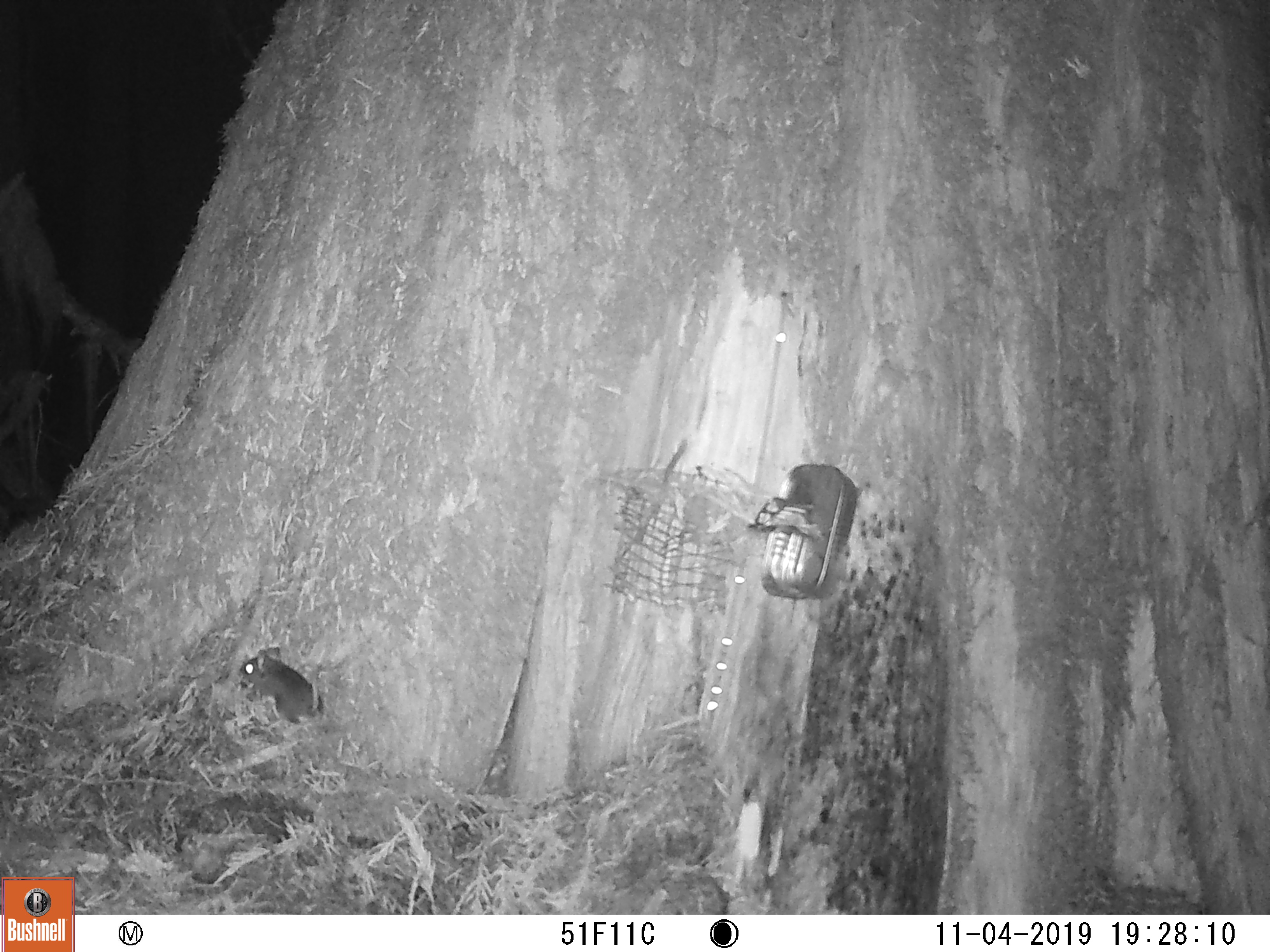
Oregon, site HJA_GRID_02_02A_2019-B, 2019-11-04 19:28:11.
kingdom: Animalia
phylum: Chordata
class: Mammalia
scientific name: Mammalia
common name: small mammal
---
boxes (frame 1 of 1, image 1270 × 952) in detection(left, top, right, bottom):
small mammal: detection(221, 629, 344, 750)